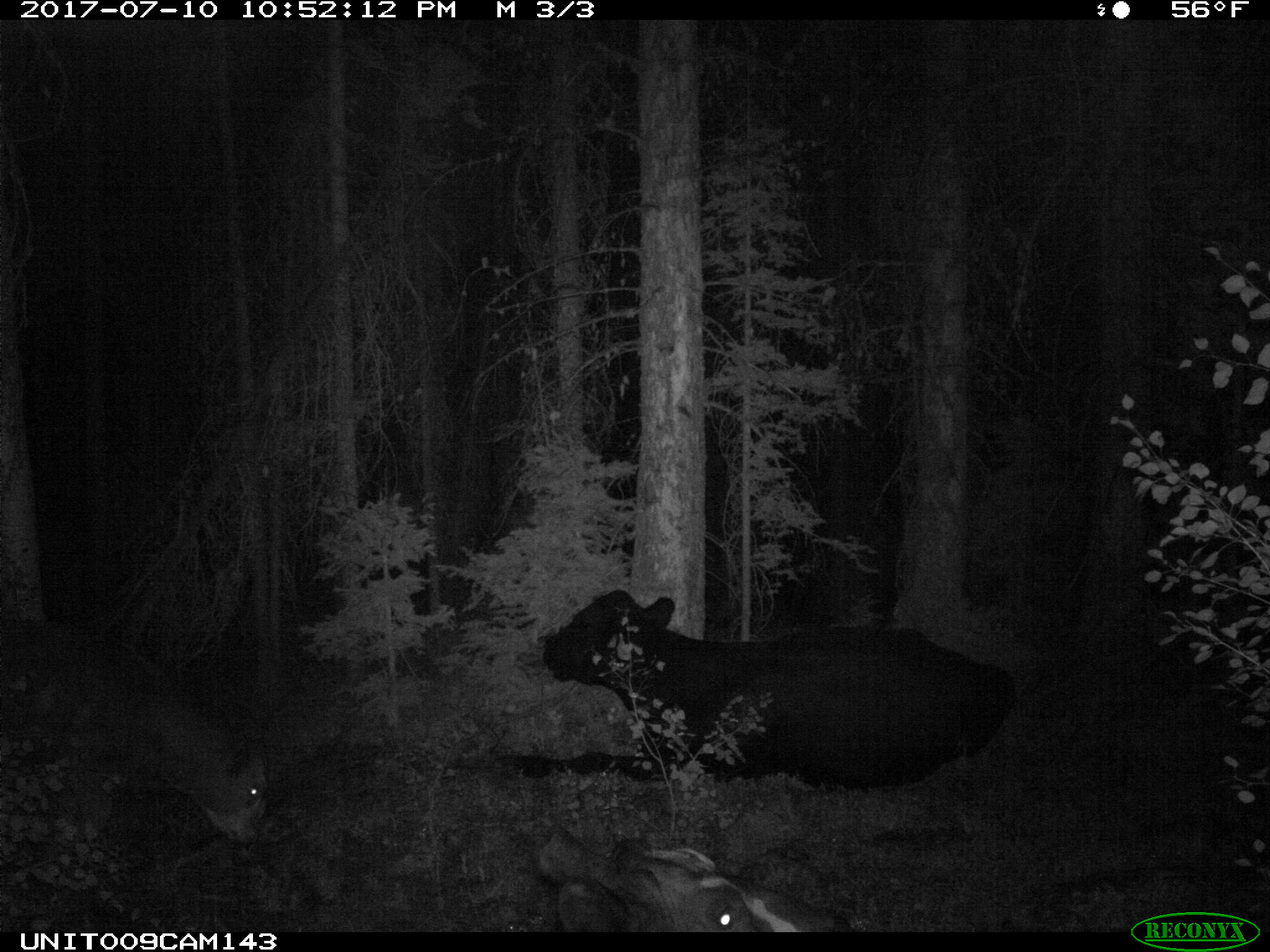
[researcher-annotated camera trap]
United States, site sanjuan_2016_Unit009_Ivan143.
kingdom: Animalia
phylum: Chordata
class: Mammalia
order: Artiodactyla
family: Bovidae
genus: Bos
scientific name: Bos taurus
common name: domestic cow